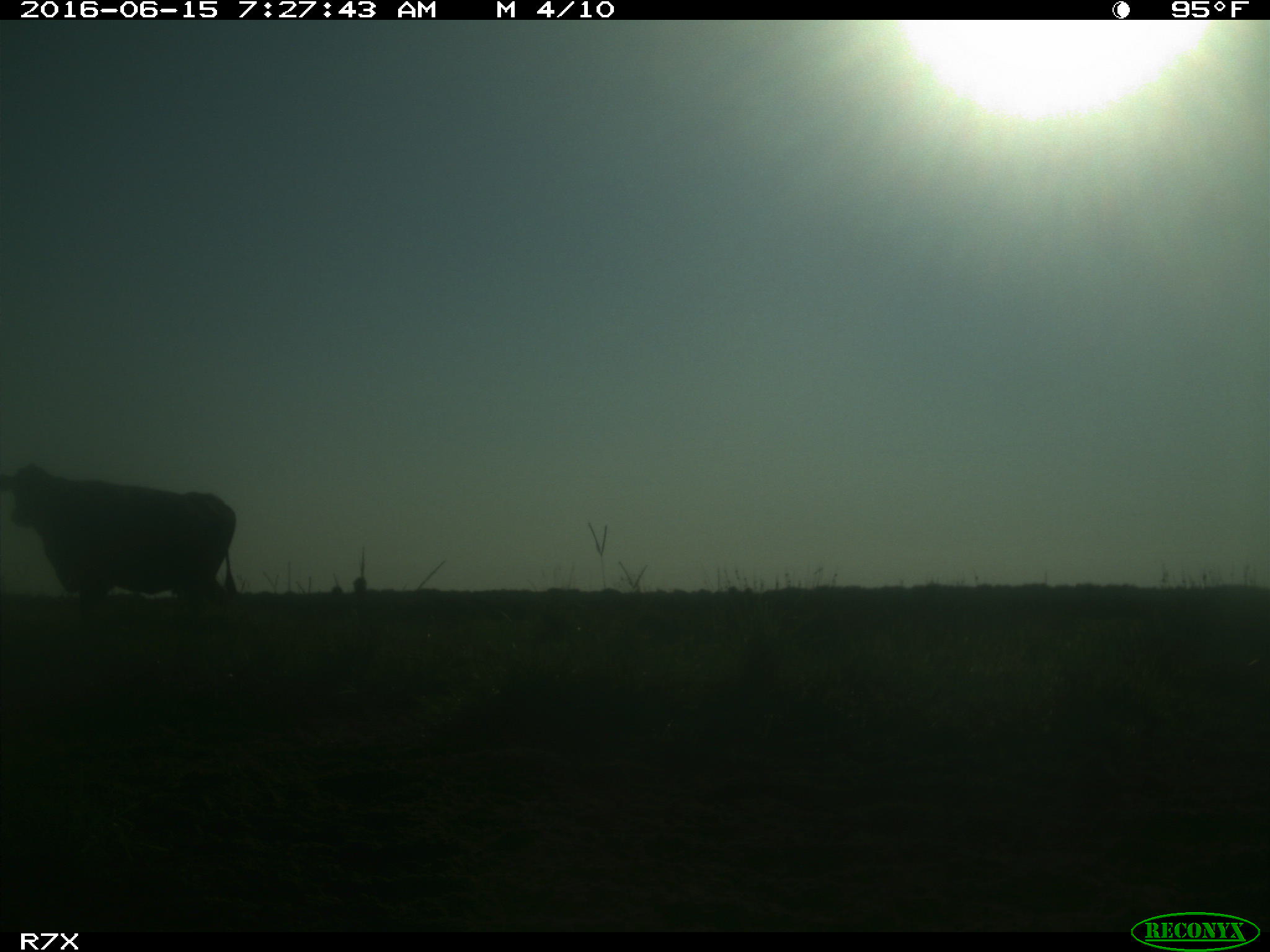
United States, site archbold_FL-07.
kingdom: Animalia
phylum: Chordata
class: Mammalia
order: Artiodactyla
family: Bovidae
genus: Bos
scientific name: Bos taurus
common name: domestic cow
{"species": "Bos taurus (domestic cow)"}